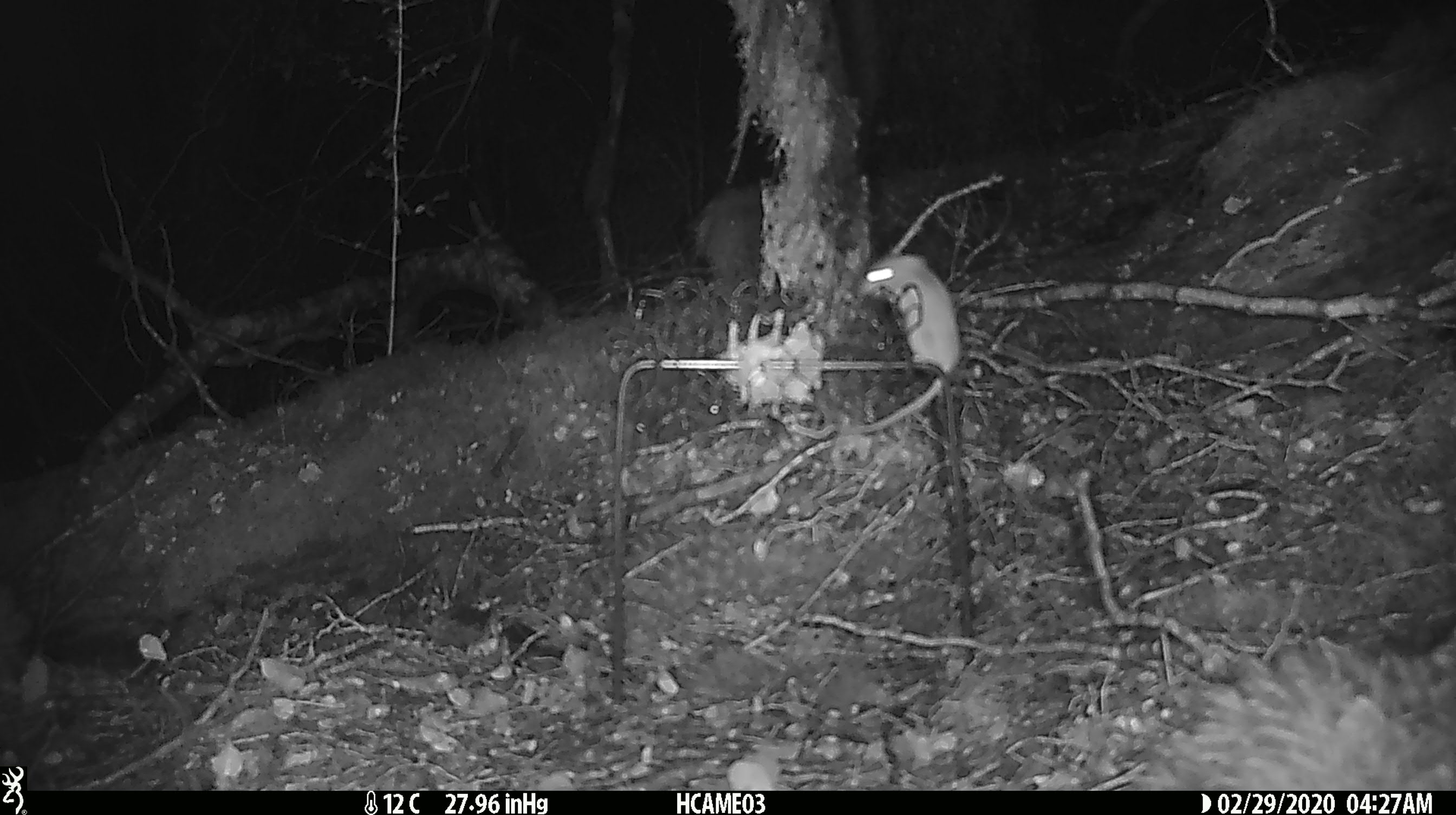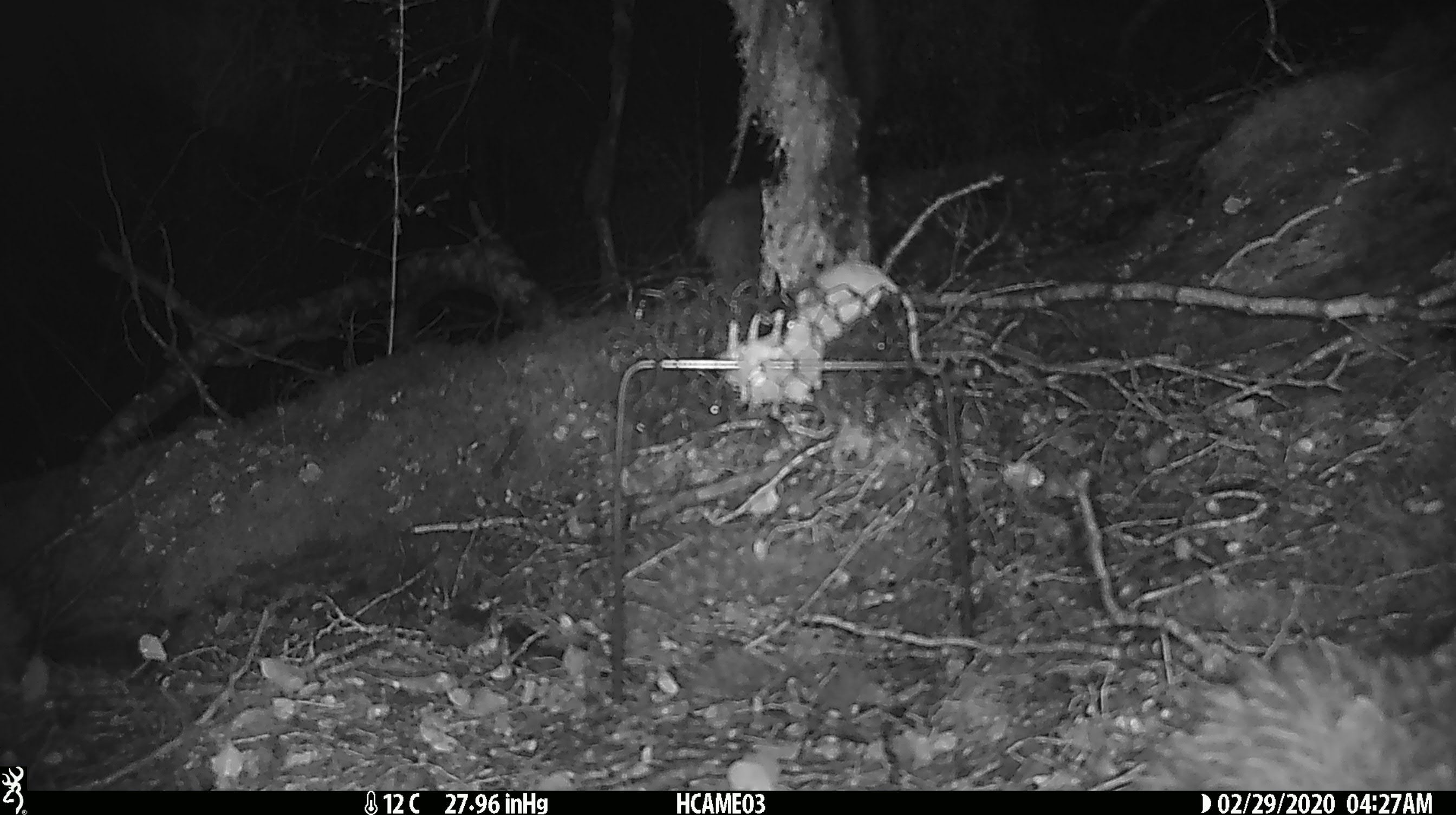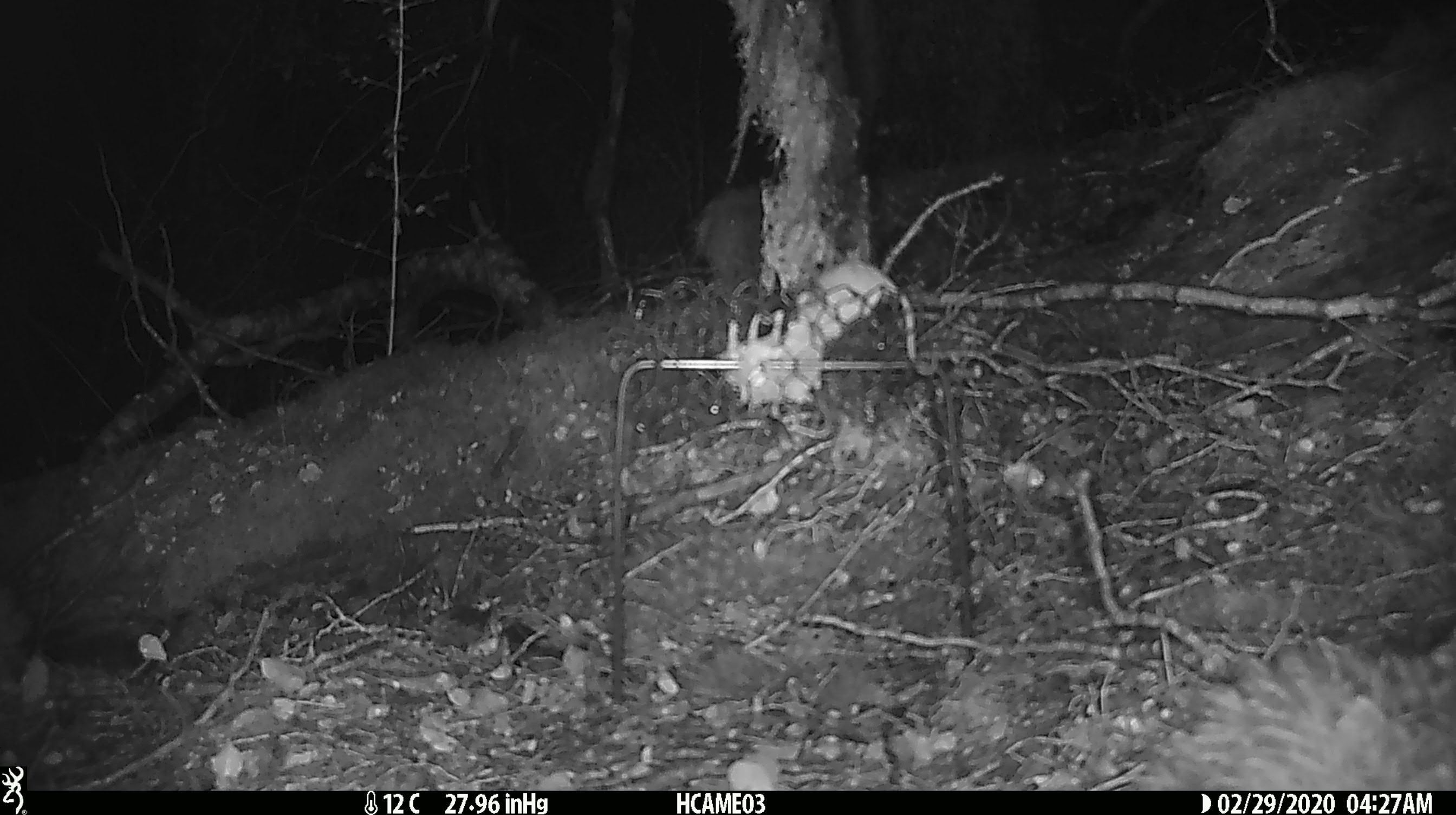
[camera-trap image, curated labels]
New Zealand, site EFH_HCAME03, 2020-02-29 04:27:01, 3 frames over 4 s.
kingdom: Animalia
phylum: Chordata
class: Mammalia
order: Rodentia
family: Muridae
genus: Mus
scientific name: Mus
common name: mouse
Mouse (Mus).